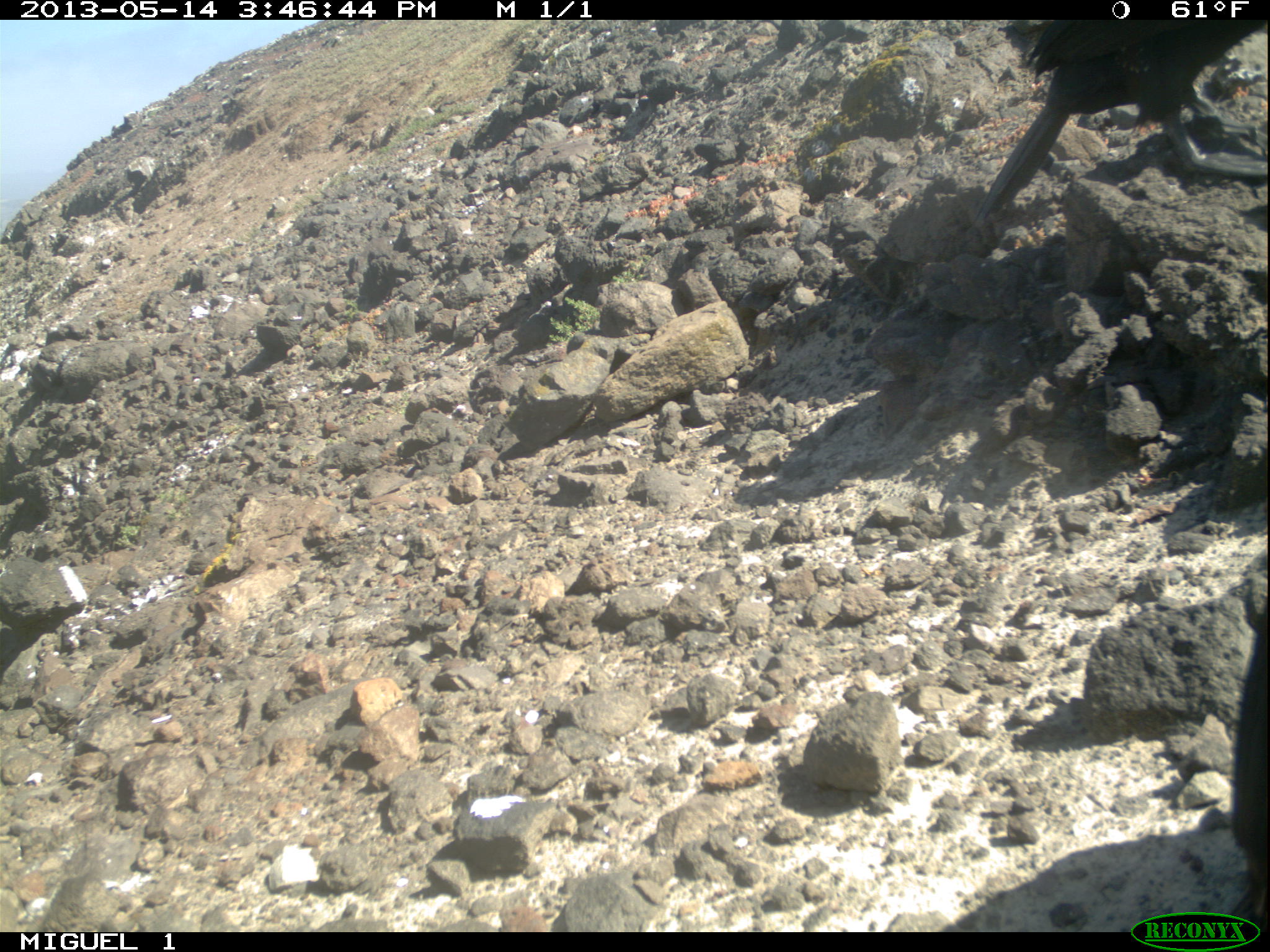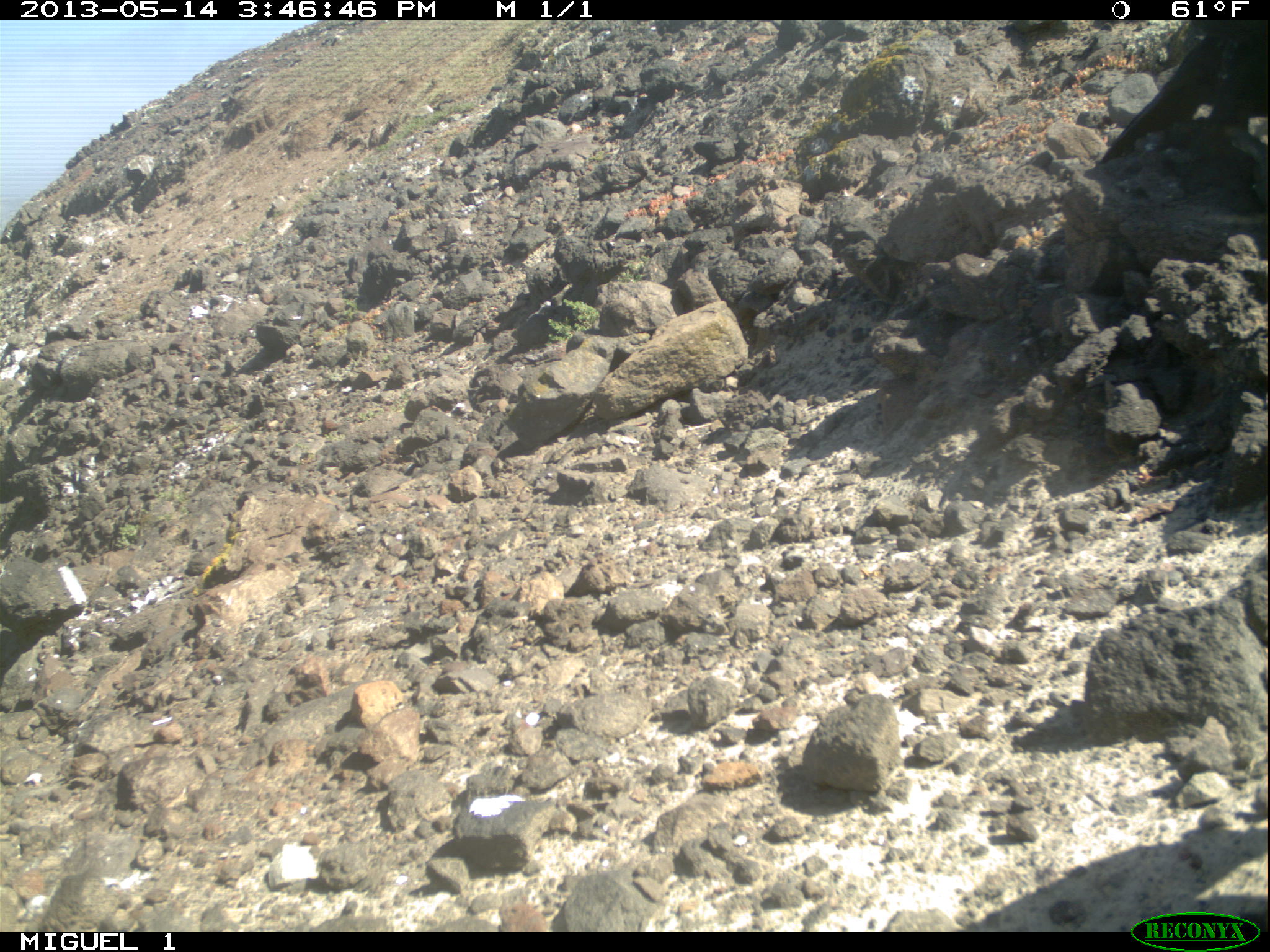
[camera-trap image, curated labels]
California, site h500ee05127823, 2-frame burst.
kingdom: Animalia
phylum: Chordata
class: Aves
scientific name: Aves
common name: bird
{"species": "bird (Aves)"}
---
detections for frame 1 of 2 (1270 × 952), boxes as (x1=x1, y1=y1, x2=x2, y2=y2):
bird: (x1=973, y1=18, x2=1268, y2=221); (x1=1227, y1=598, x2=1269, y2=933)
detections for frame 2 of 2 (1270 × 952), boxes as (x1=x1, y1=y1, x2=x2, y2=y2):
bird: (x1=1092, y1=17, x2=1269, y2=167)